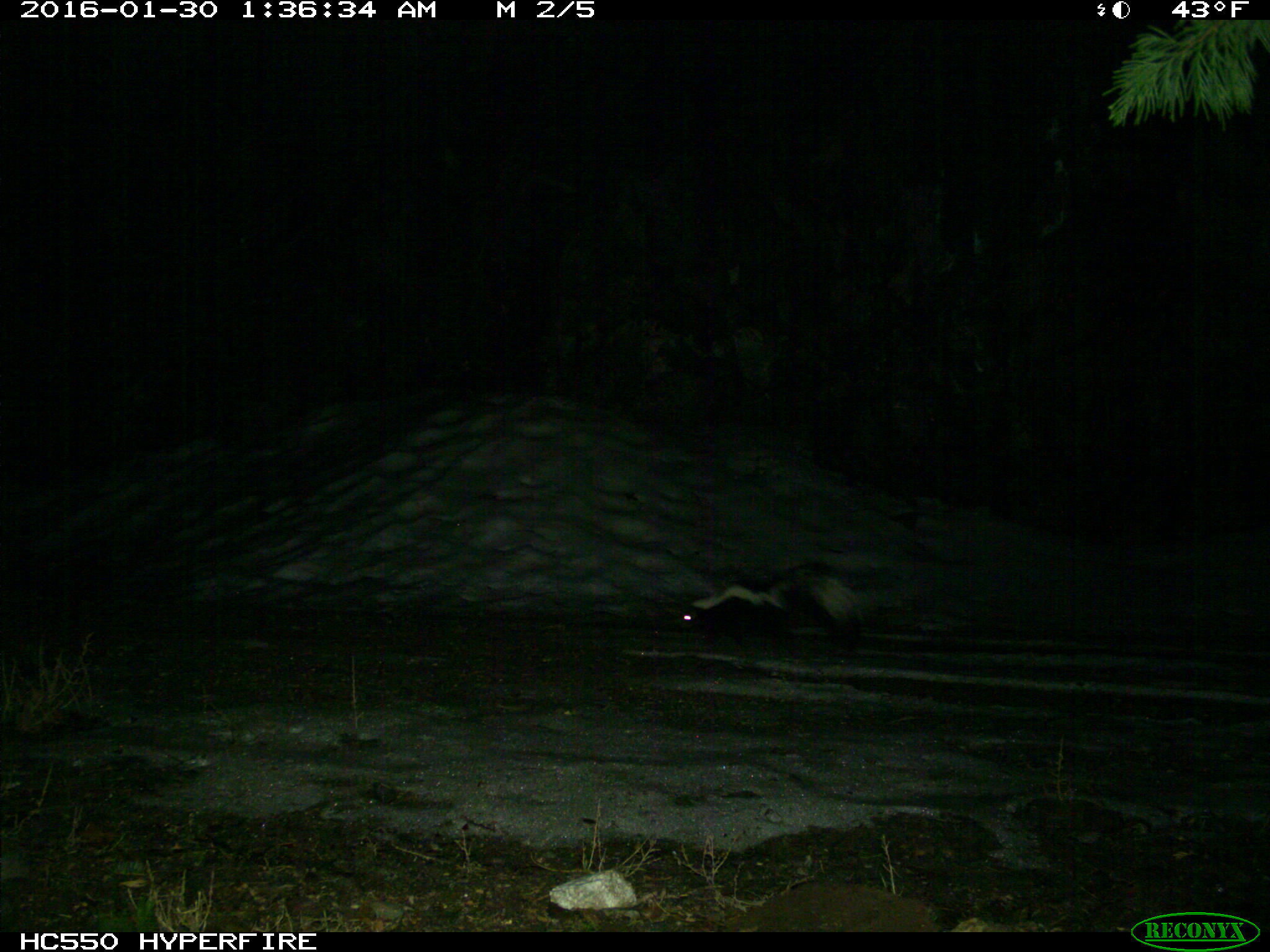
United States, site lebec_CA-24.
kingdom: Animalia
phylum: Chordata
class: Mammalia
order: Carnivora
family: Mephitidae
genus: Mephitis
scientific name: Mephitis mephitis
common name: striped skunk